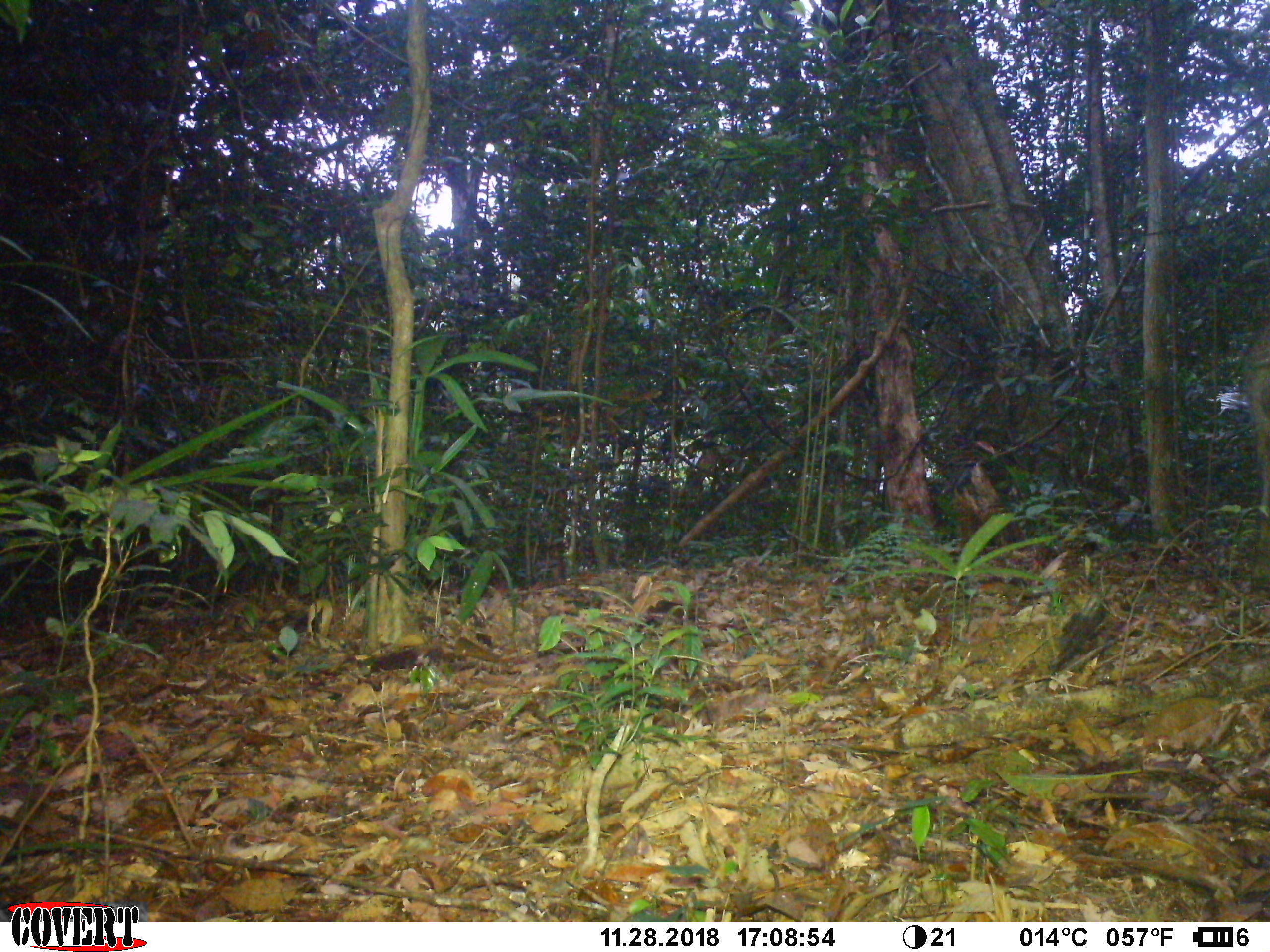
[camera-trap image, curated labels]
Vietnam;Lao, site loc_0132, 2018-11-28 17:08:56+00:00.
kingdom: Animalia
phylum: Chordata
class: Mammalia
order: Artiodactyla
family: Suidae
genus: Sus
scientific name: Sus scrofa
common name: eurasian wild pig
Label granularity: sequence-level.